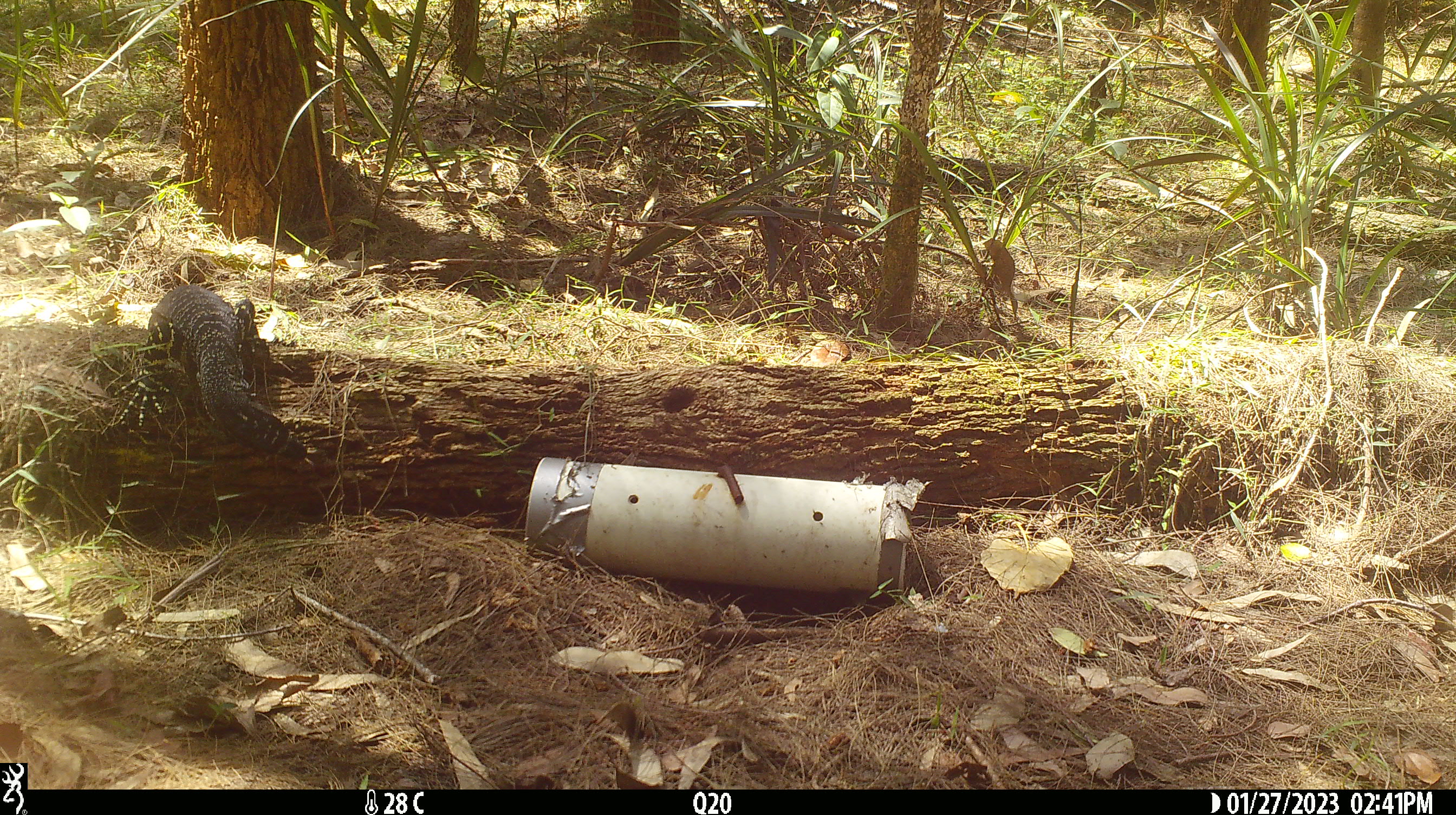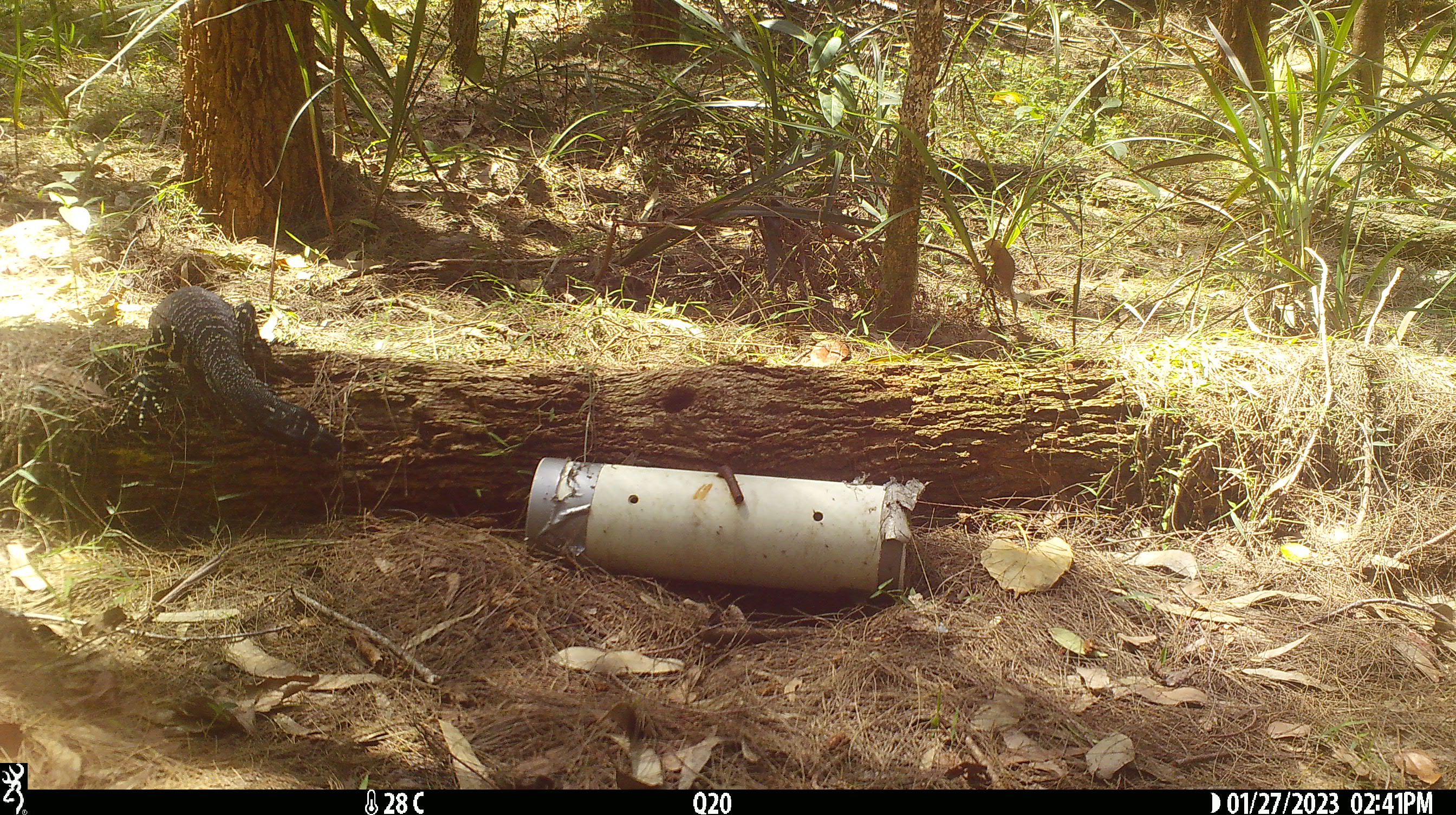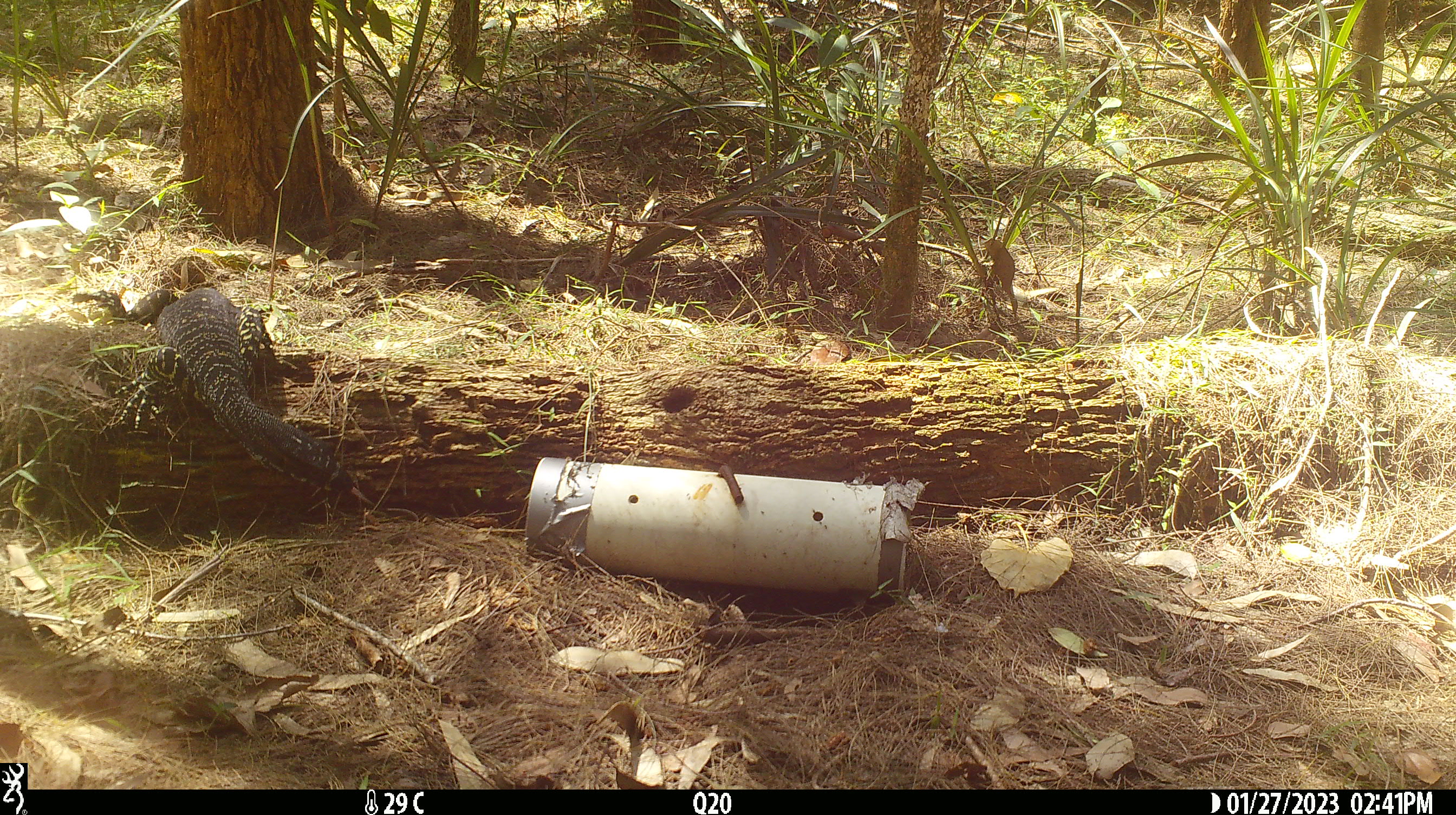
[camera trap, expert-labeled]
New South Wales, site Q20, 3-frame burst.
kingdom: Animalia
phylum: Chordata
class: Reptilia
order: Squamata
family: Varanidae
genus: Varanus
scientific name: Varanus varius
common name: lace monitor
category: goanna